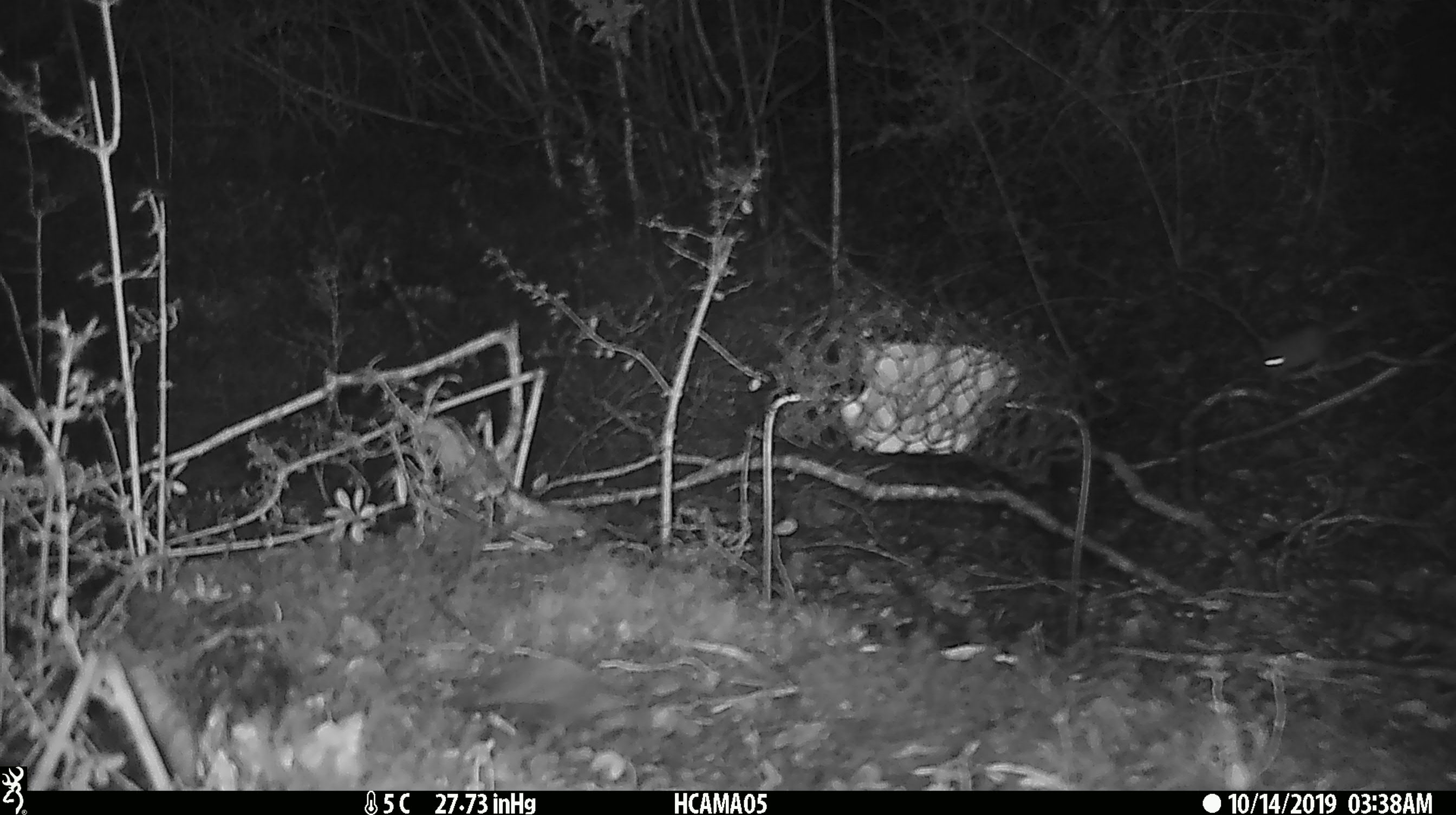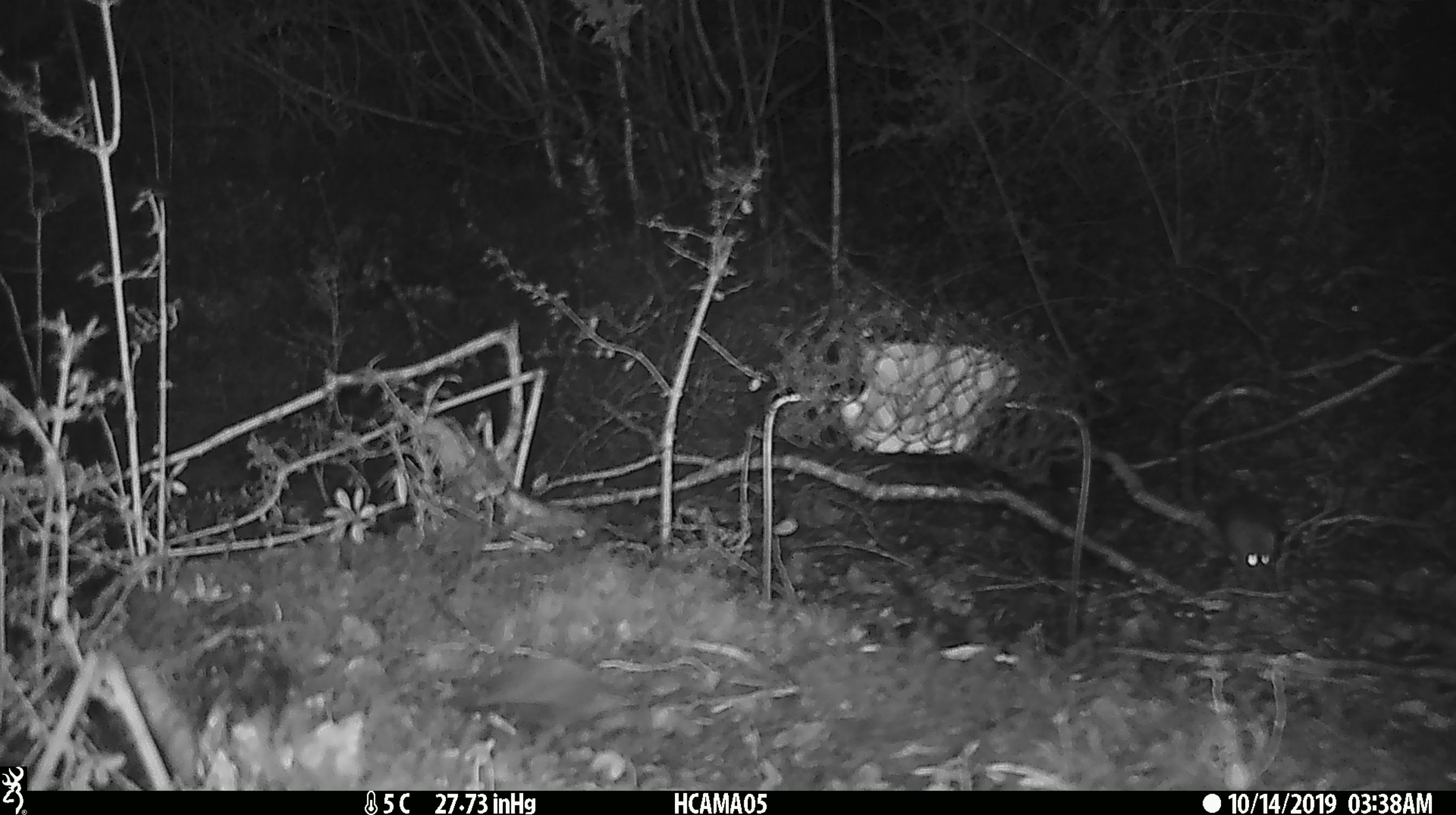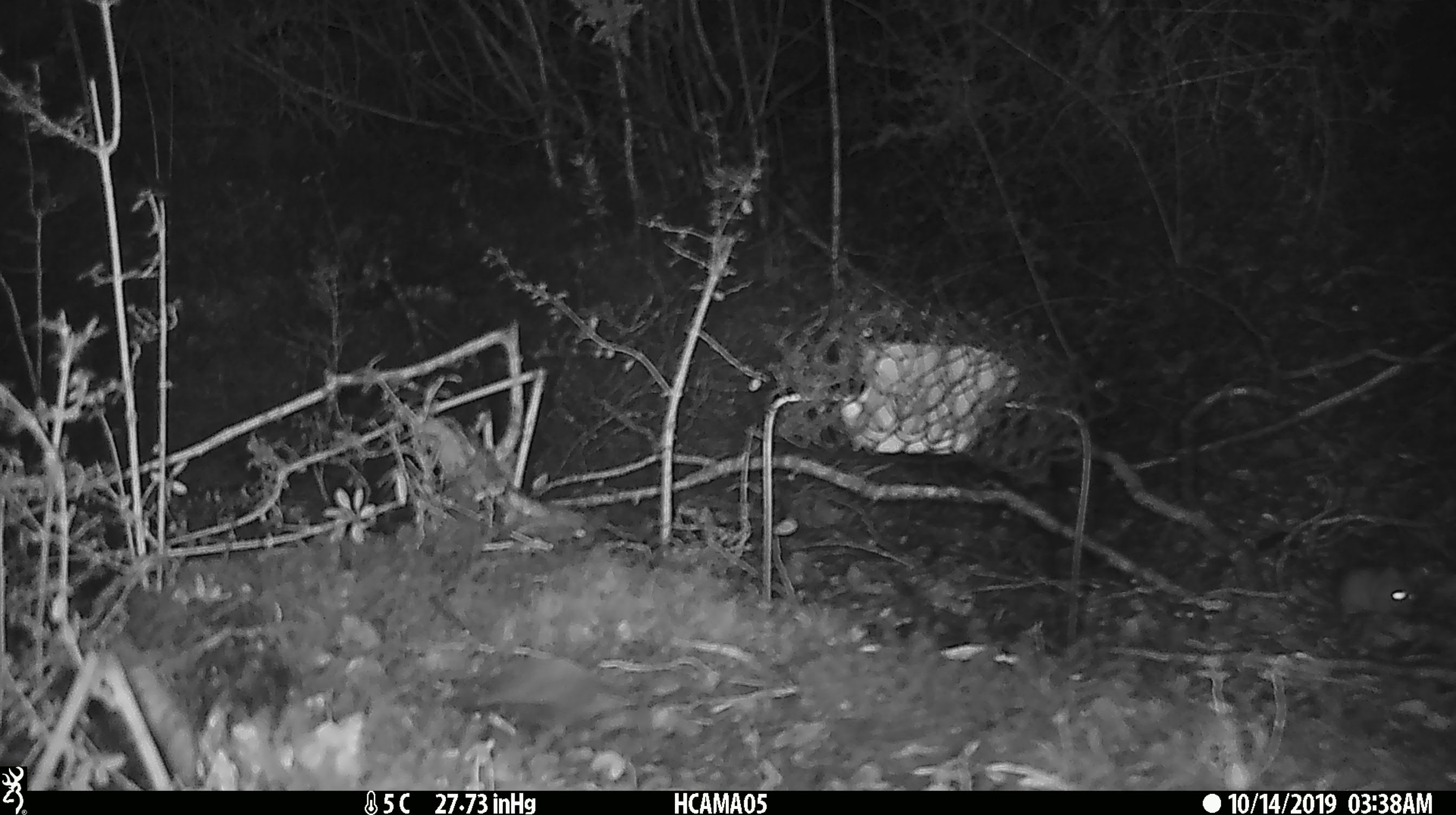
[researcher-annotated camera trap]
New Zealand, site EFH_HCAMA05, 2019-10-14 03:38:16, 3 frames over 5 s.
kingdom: Animalia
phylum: Chordata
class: Mammalia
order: Rodentia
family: Muridae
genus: Mus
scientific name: Mus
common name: mouse